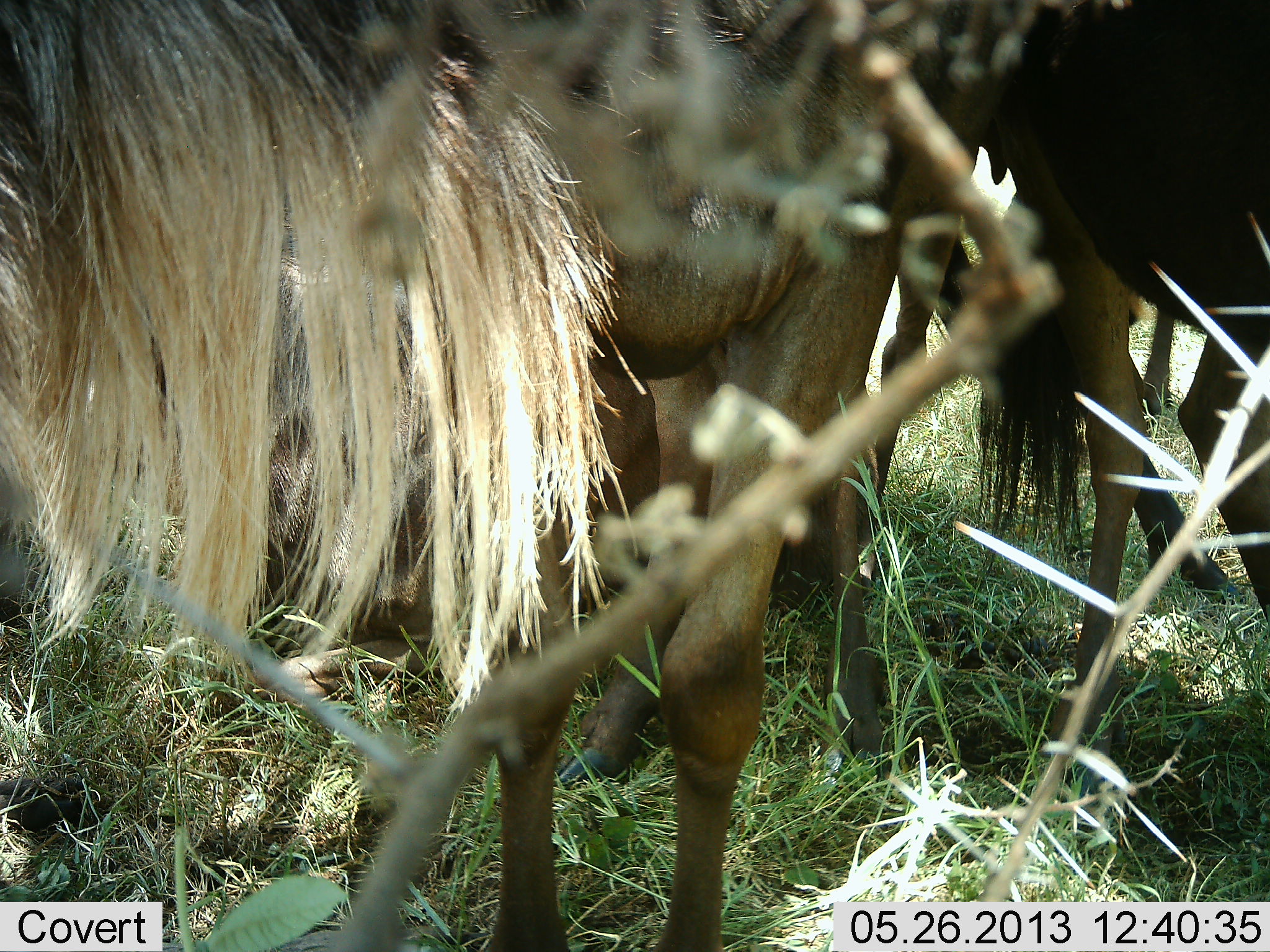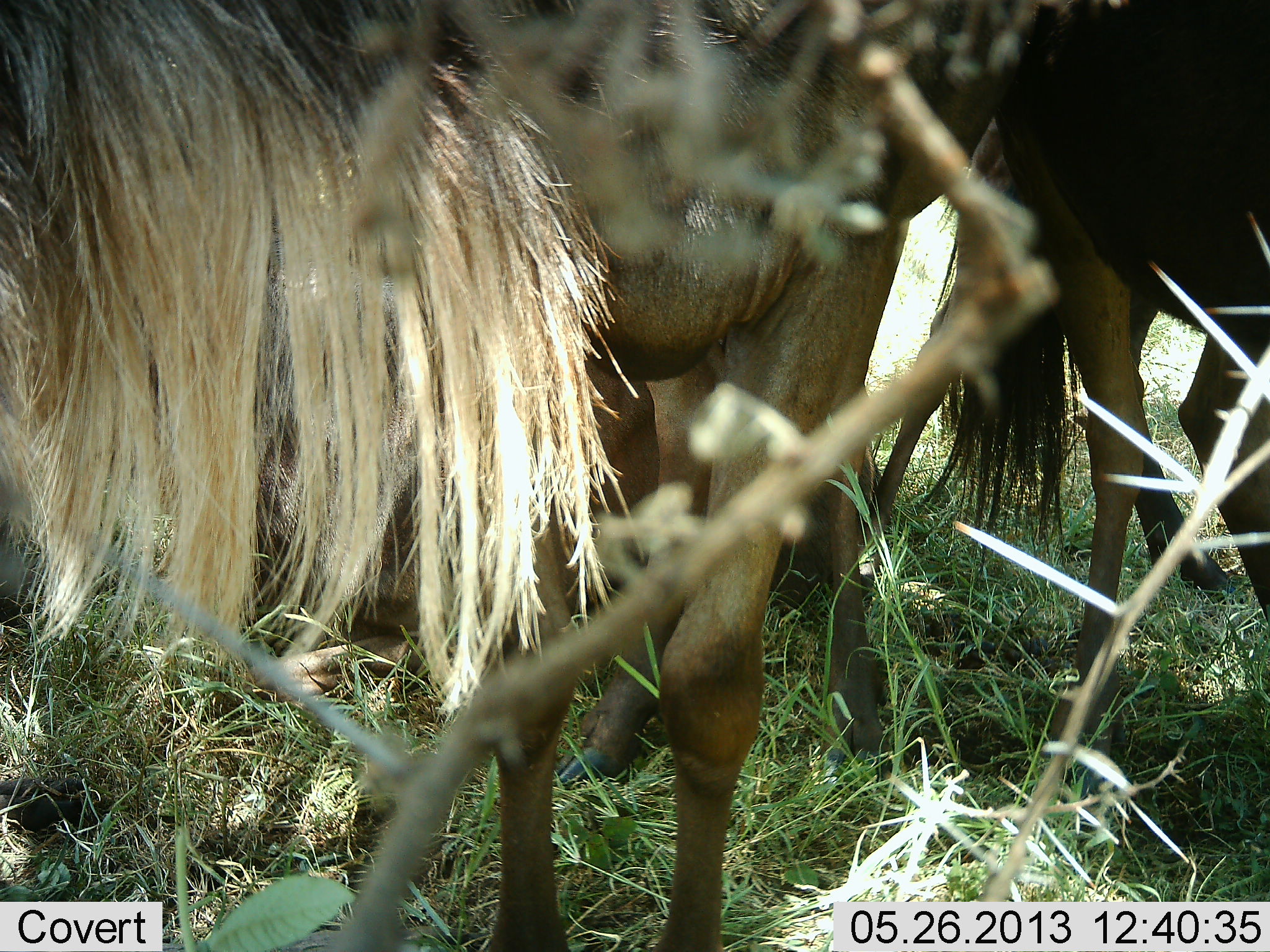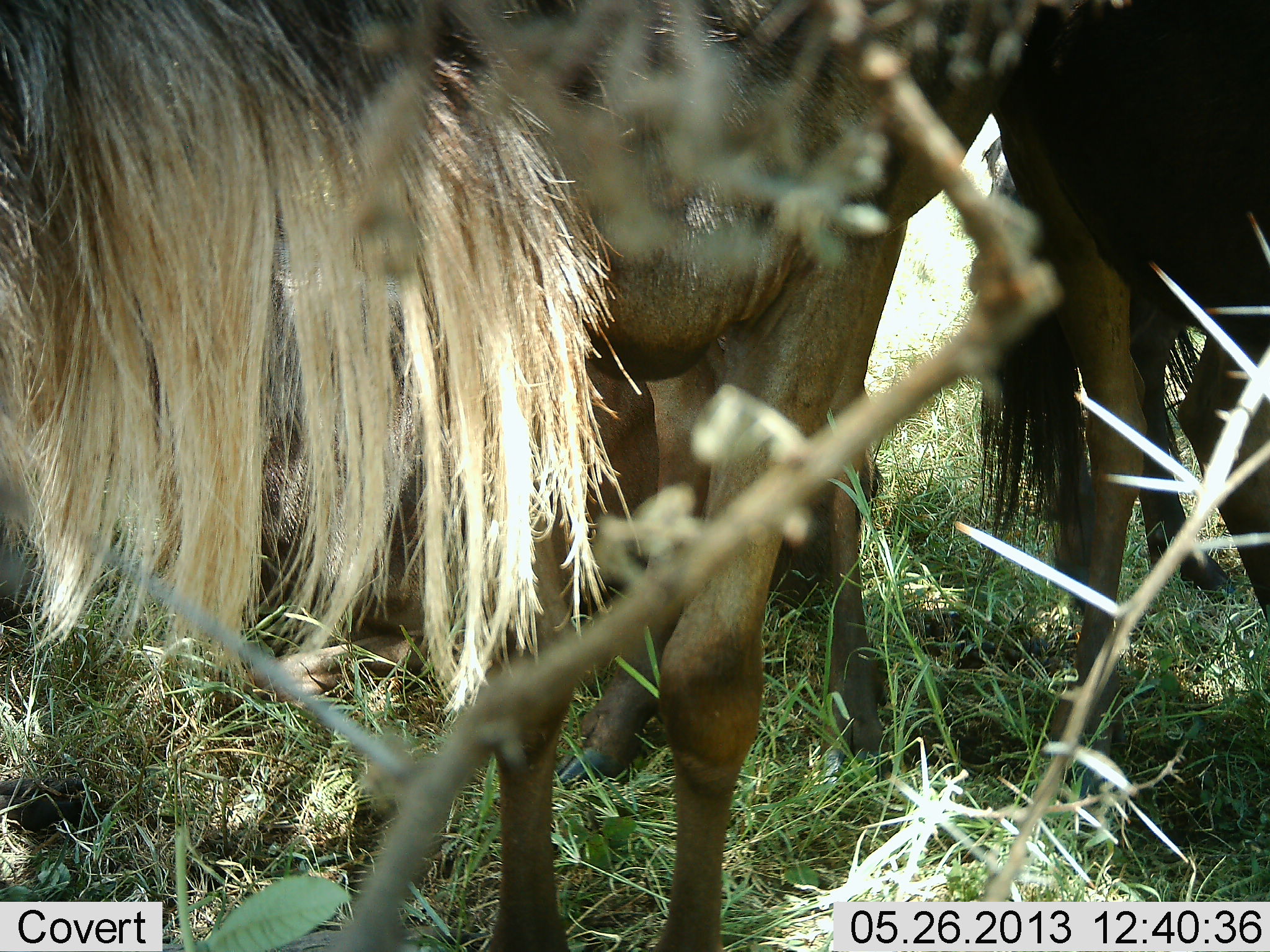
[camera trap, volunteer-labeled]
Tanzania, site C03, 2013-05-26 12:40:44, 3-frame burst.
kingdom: Animalia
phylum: Chordata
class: Mammalia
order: Artiodactyla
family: Bovidae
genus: Connochaetes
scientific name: Connochaetes taurinus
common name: blue wildebeest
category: wildebeest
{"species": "wildebeest (blue wildebeest) (Connochaetes taurinus)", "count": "3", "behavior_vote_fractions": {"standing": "96%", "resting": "39%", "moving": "0%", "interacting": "4%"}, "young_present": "4%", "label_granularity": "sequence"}